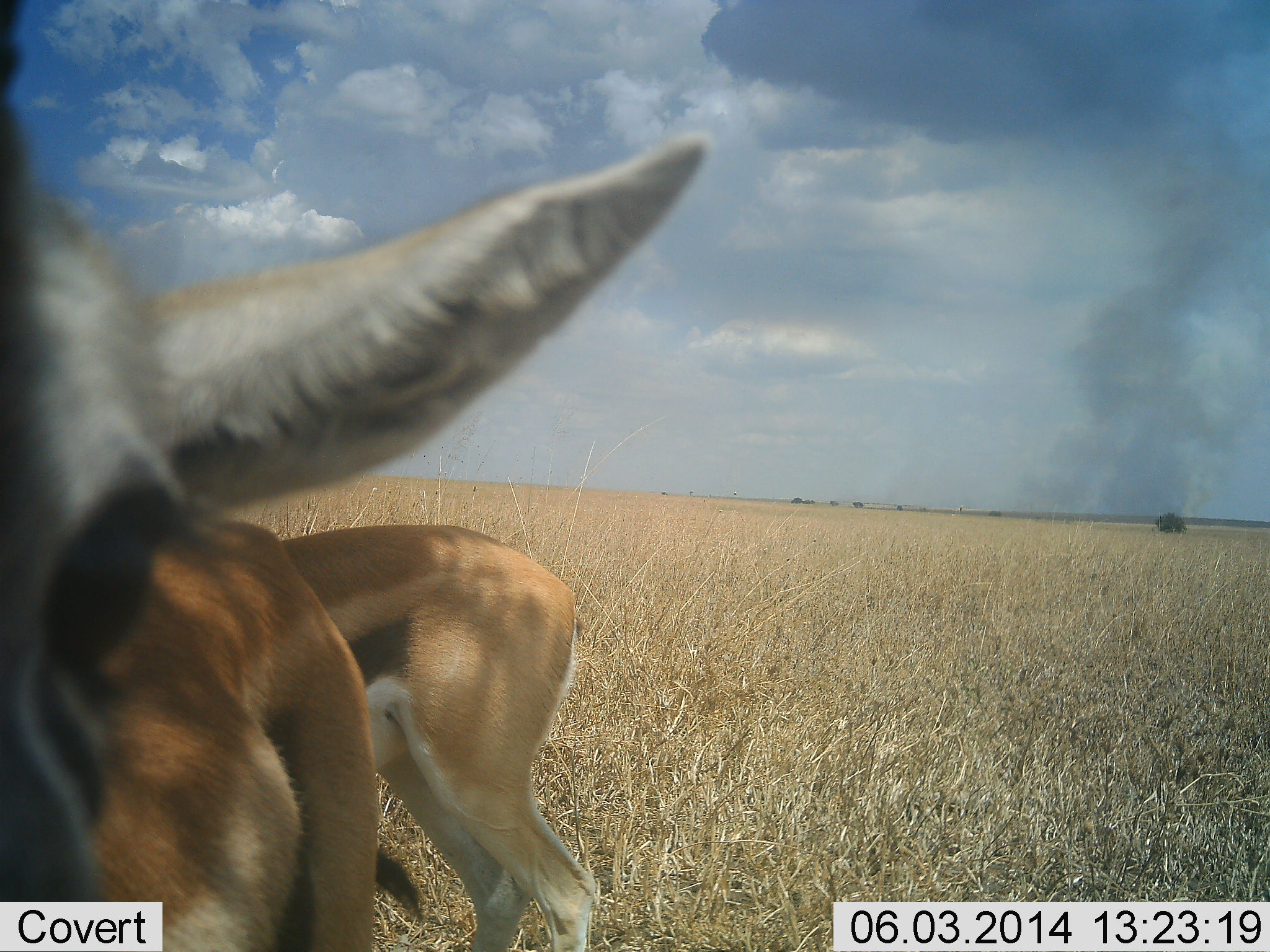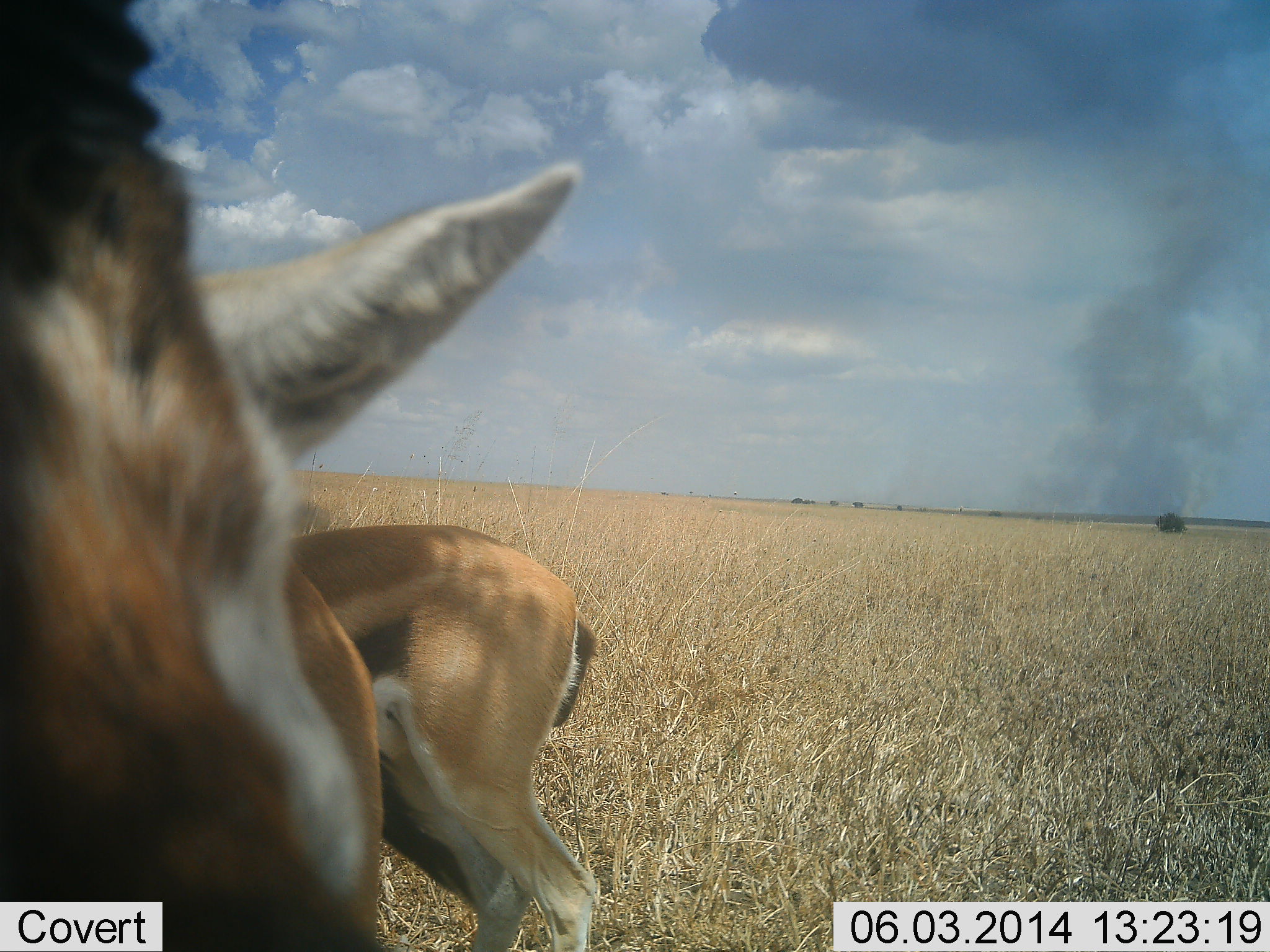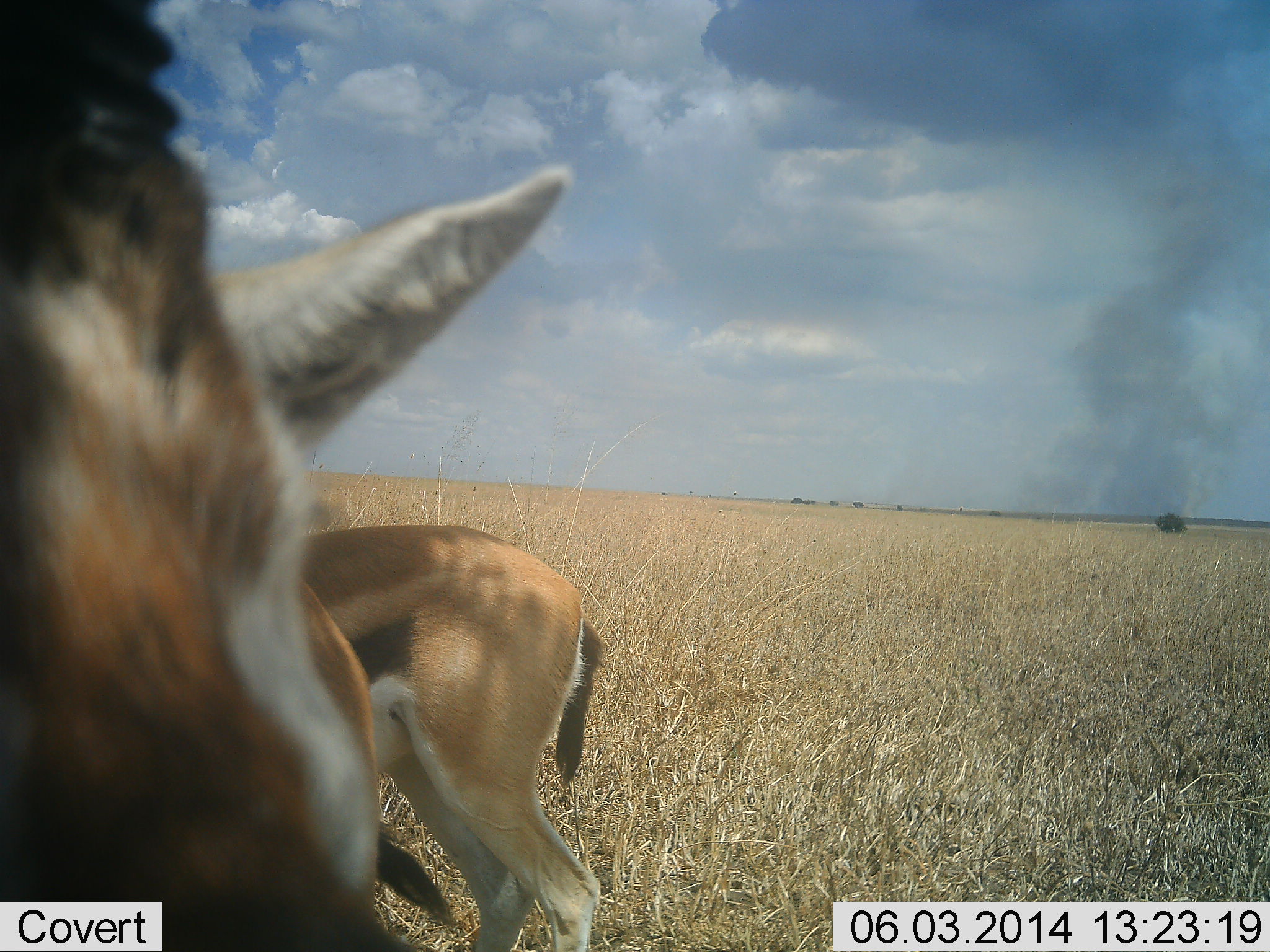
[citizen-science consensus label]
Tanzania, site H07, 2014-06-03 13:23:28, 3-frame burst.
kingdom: Animalia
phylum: Chordata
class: Mammalia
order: Artiodactyla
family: Bovidae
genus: Eudorcas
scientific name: Eudorcas thomsonii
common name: thomson's gazelle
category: gazellethomsons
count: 2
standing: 88%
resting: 0%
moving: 6%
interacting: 6%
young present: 3%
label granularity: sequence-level